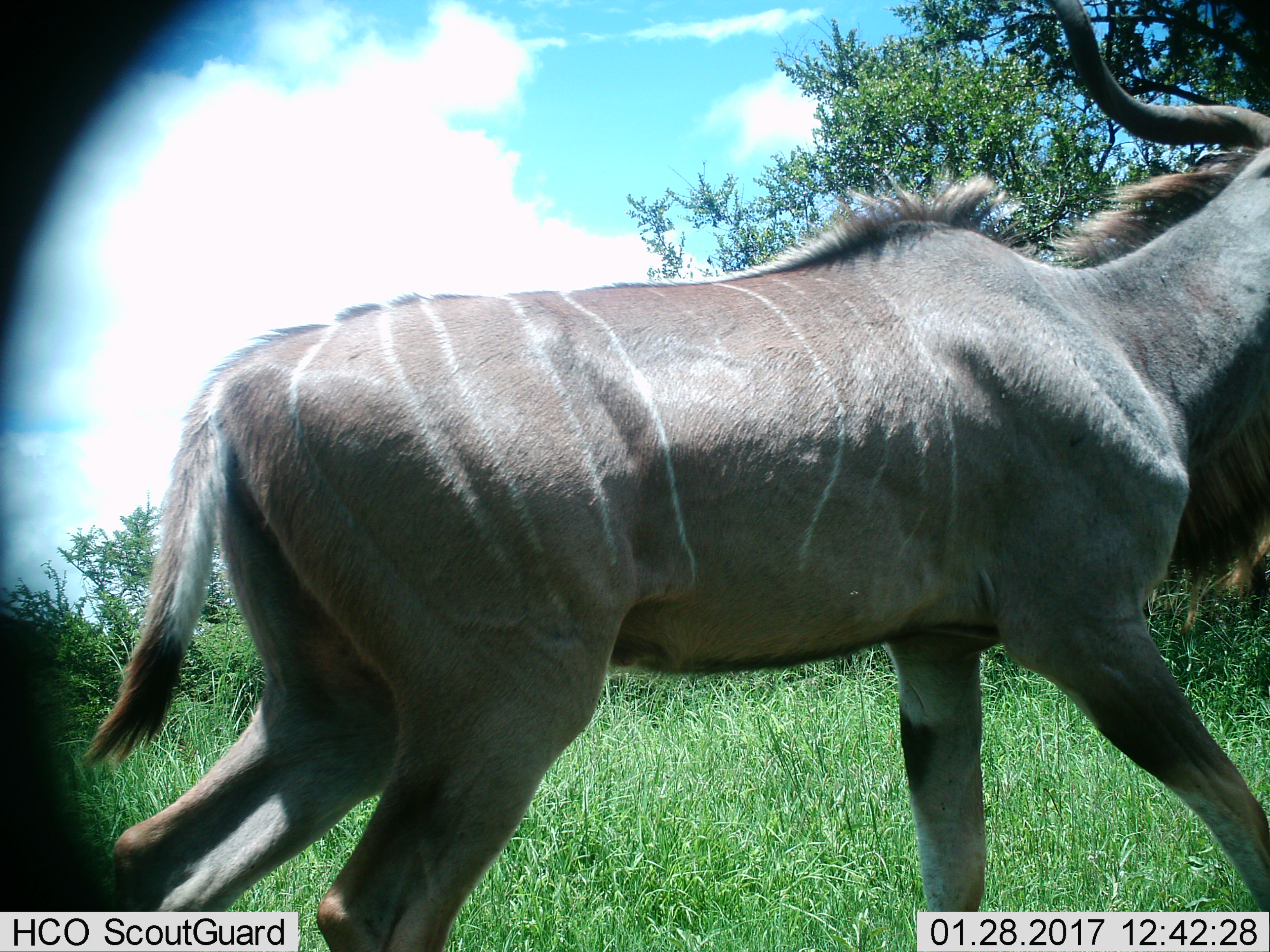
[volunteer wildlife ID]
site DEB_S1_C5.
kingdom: Animalia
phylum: Chordata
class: Mammalia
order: Artiodactyla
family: Bovidae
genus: Tragelaphus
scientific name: Tragelaphus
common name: kudu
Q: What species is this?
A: Kudu (Tragelaphus).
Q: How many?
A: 1.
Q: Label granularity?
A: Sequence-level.